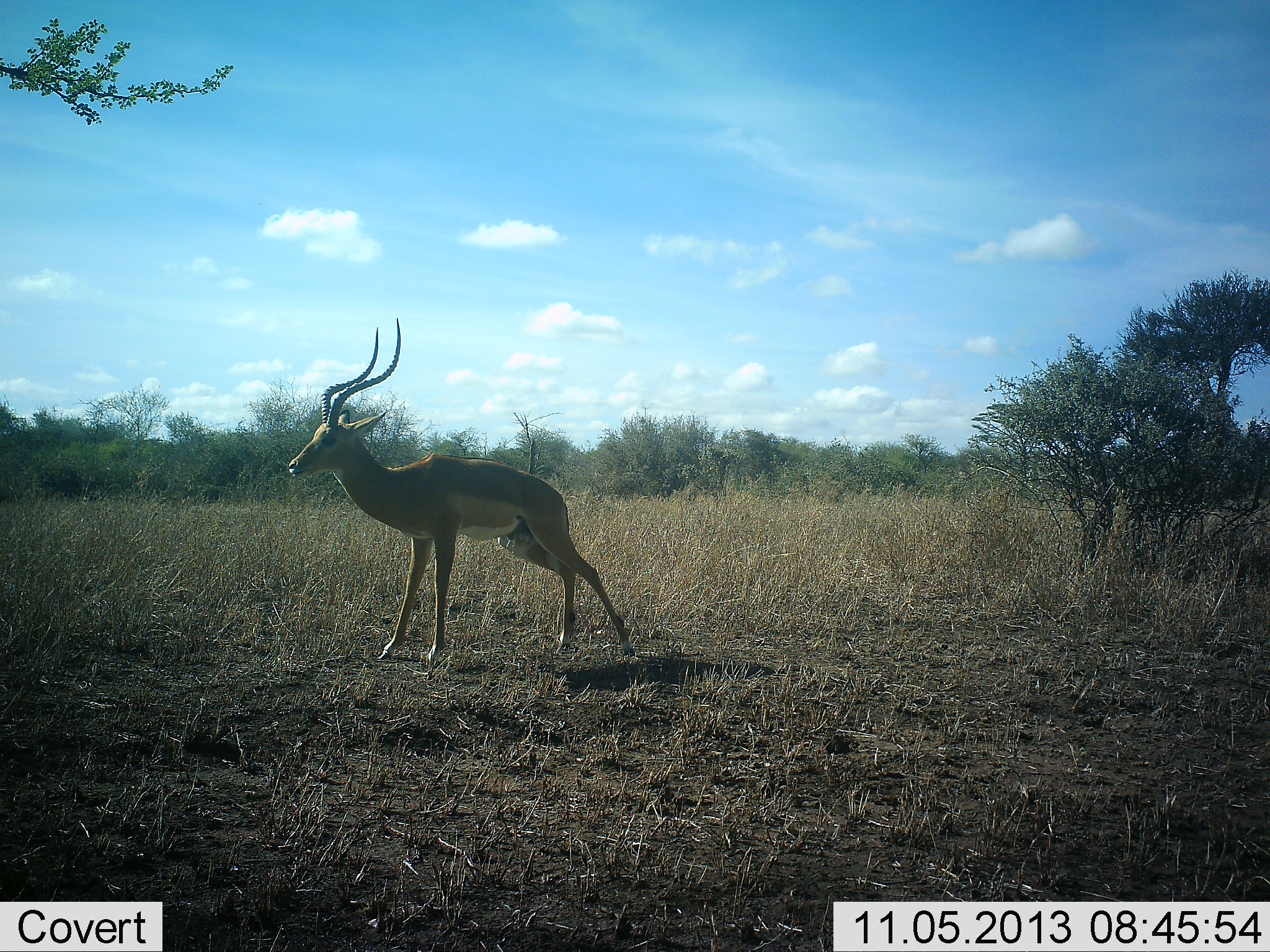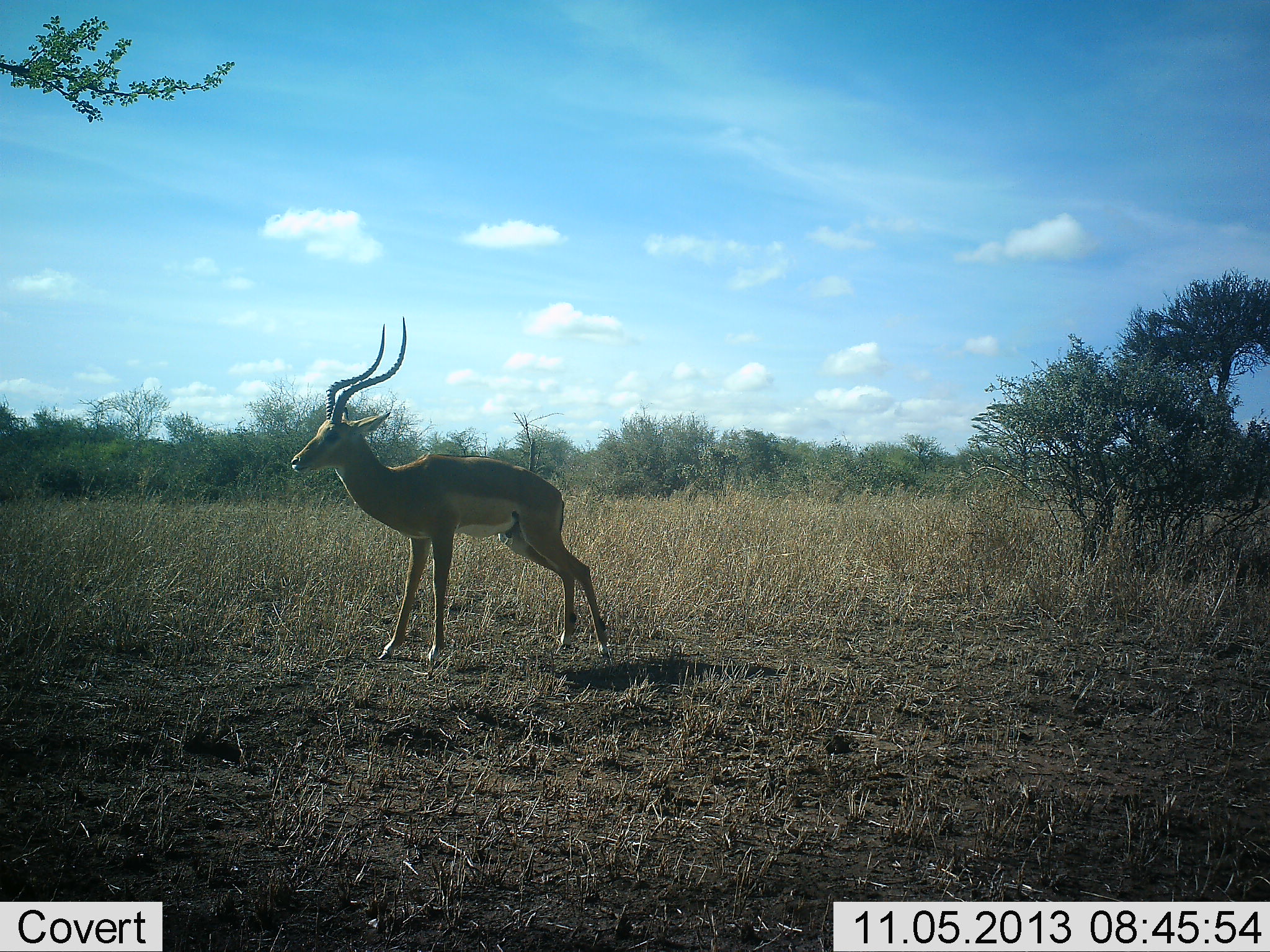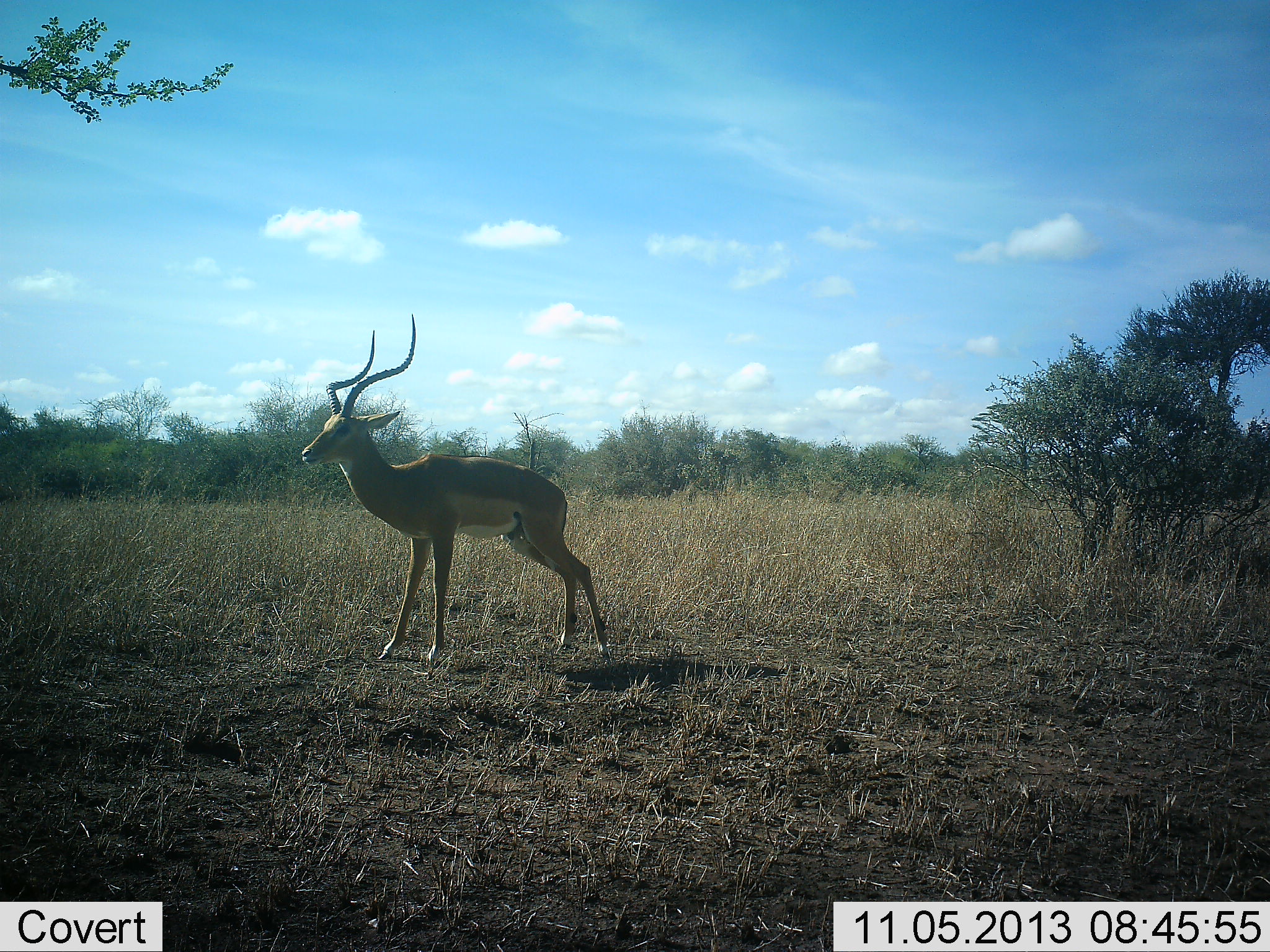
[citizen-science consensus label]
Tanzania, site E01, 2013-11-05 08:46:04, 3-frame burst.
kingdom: Animalia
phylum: Chordata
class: Mammalia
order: Artiodactyla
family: Bovidae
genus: Aepyceros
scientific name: Aepyceros melampus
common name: impala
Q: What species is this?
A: Impala (Aepyceros melampus).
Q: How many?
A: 1.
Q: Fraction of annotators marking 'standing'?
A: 90%.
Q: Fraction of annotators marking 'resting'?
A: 0%.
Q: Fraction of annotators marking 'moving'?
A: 0%.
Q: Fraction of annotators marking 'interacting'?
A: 10%.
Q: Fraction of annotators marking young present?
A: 0%.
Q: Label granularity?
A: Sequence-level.